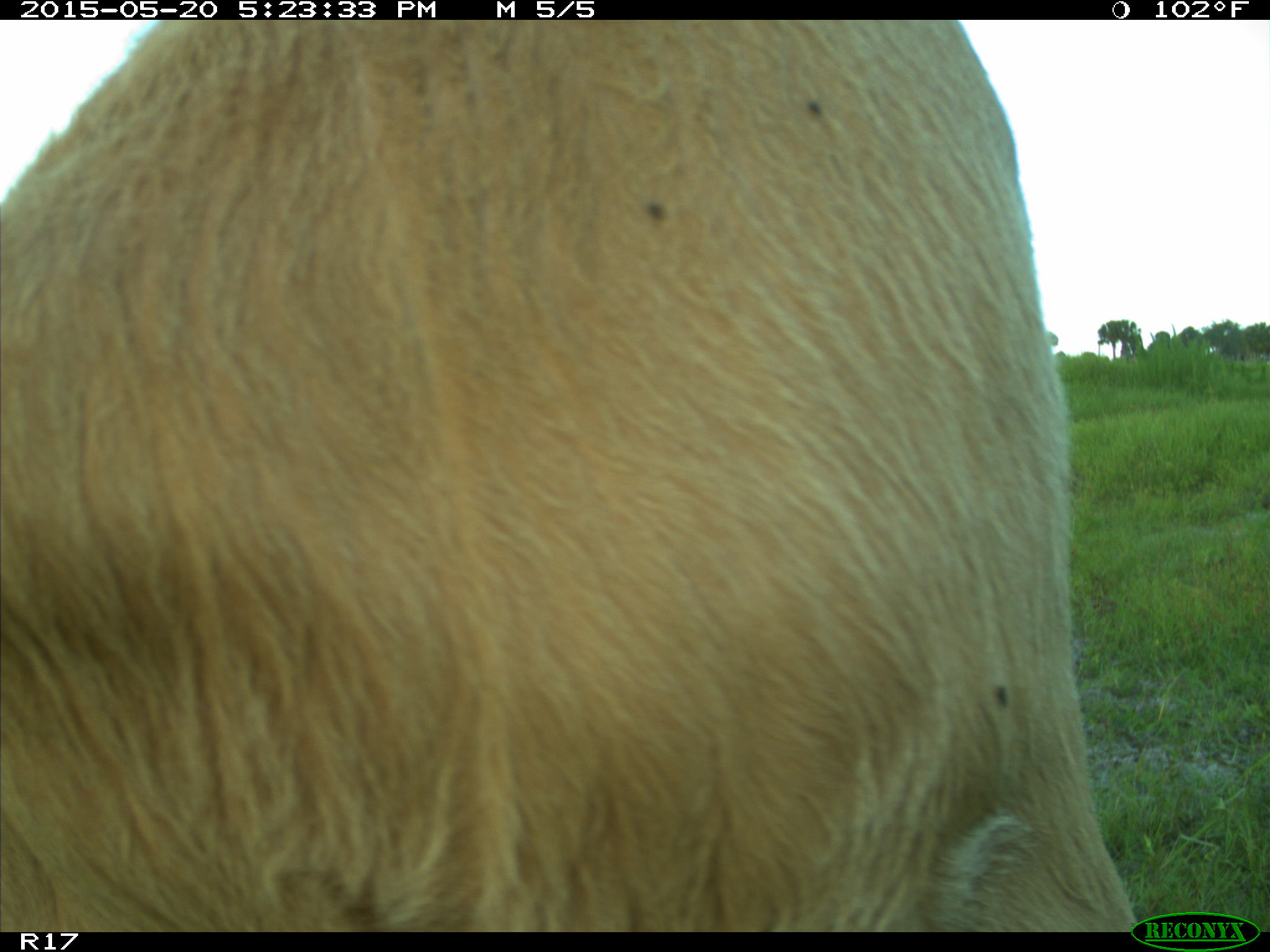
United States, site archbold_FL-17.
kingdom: Animalia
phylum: Chordata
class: Mammalia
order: Artiodactyla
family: Bovidae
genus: Bos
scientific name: Bos taurus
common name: domestic cow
Bos taurus (domestic cow).